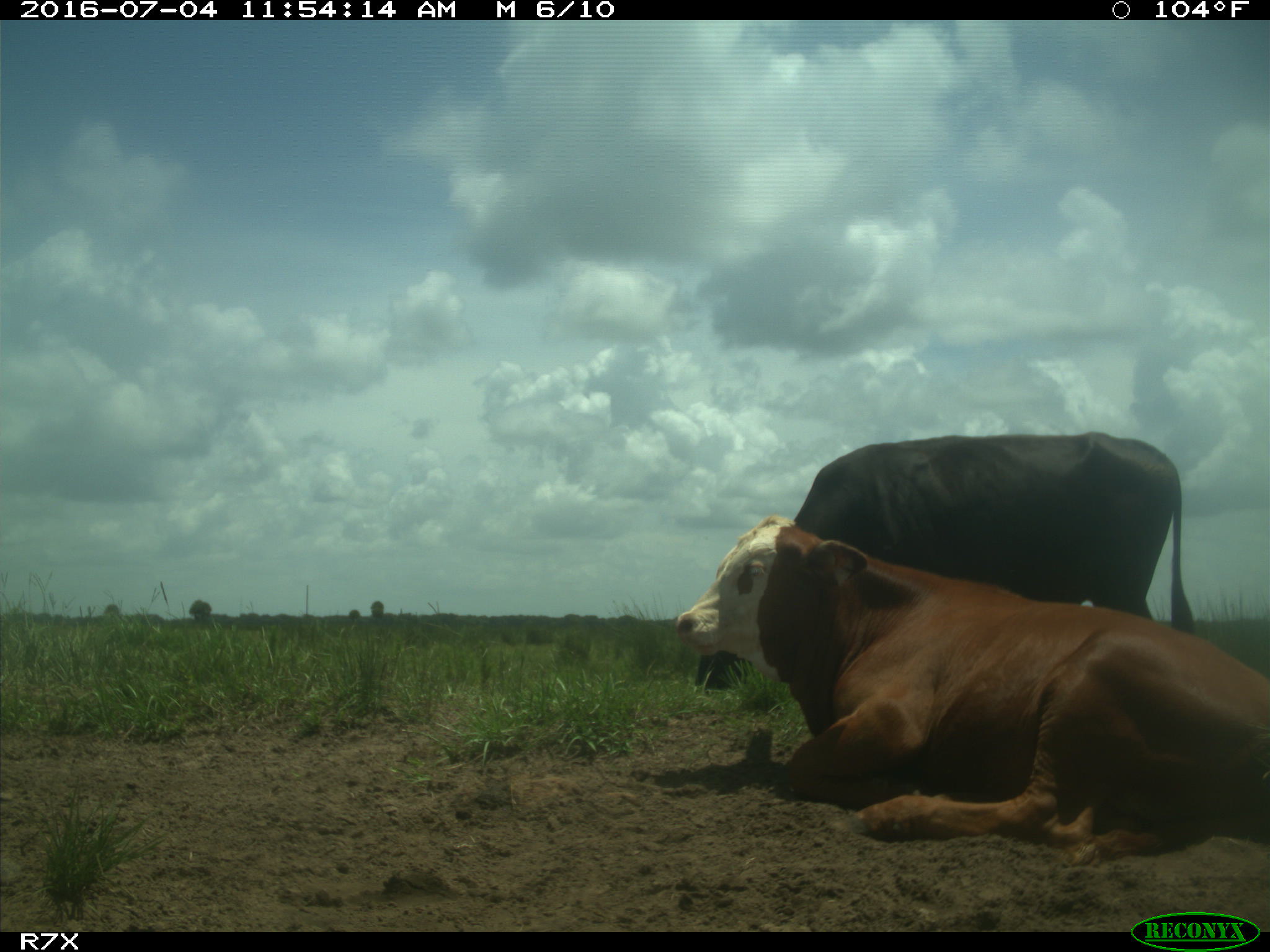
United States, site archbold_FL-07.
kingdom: Animalia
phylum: Chordata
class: Mammalia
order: Artiodactyla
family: Bovidae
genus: Bos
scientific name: Bos taurus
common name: domestic cow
Bos taurus (domestic cow).